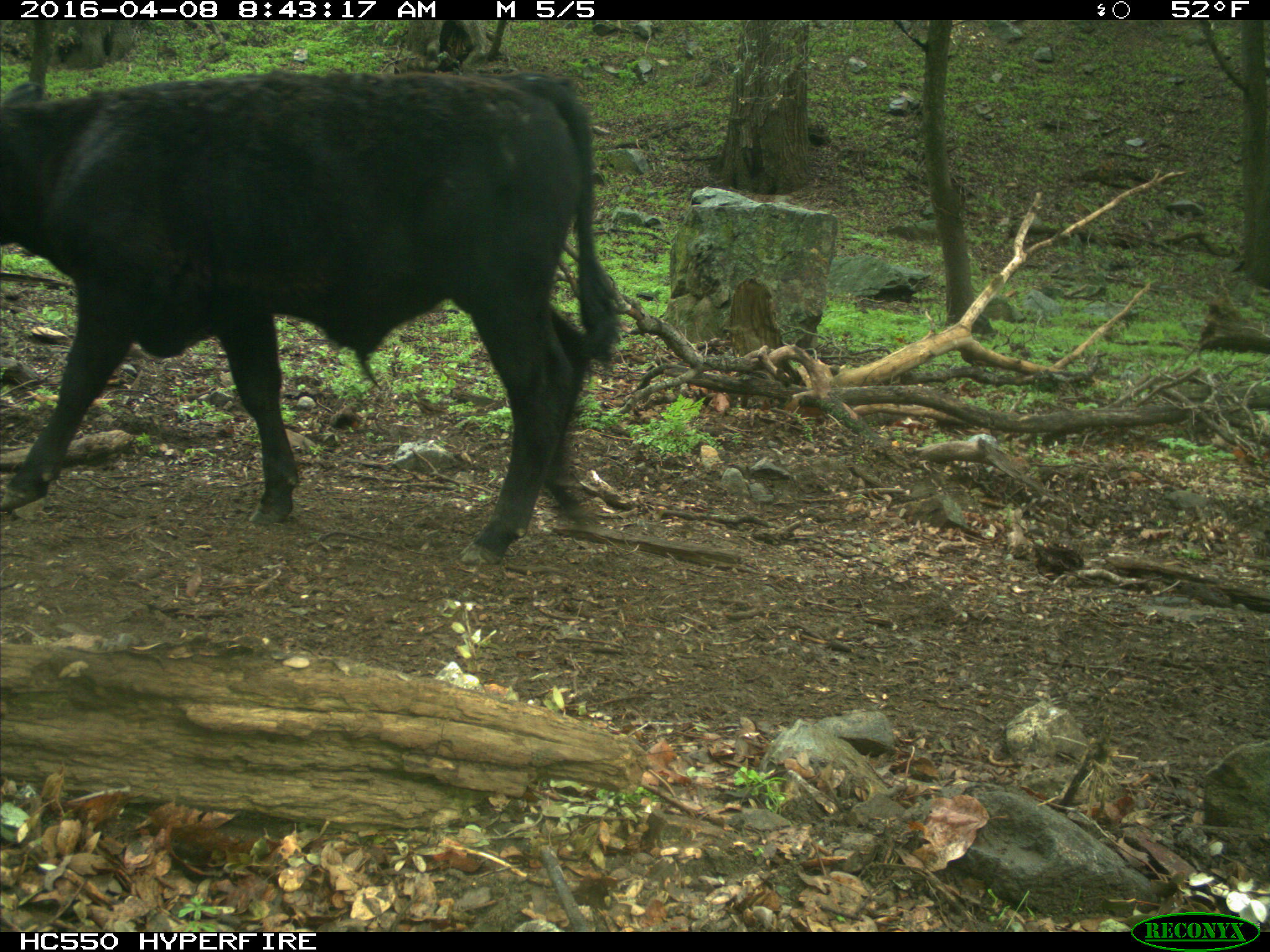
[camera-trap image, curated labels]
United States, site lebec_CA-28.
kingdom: Animalia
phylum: Chordata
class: Mammalia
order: Artiodactyla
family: Bovidae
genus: Bos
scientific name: Bos taurus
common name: domestic cow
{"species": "Bos taurus (domestic cow)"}